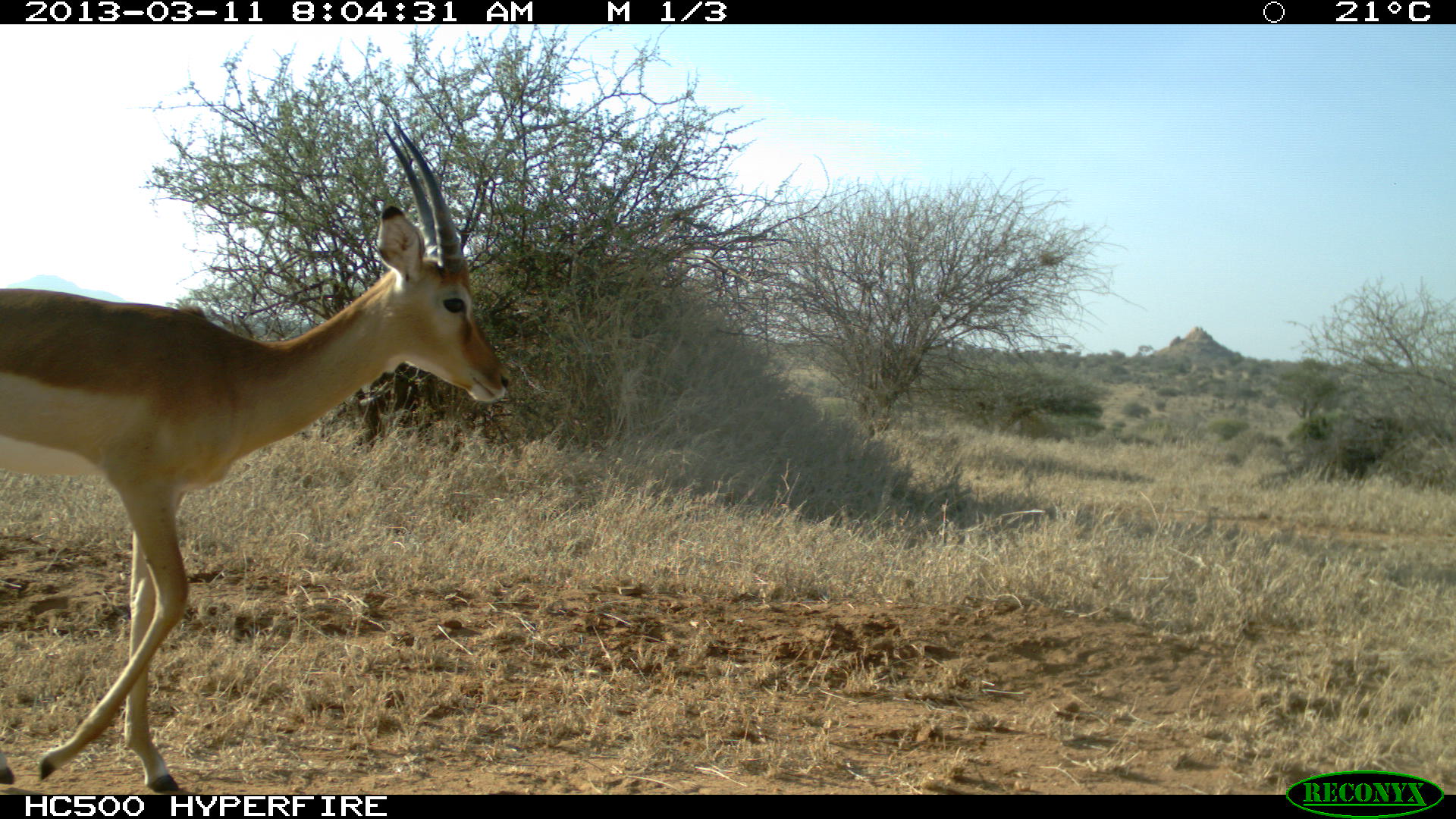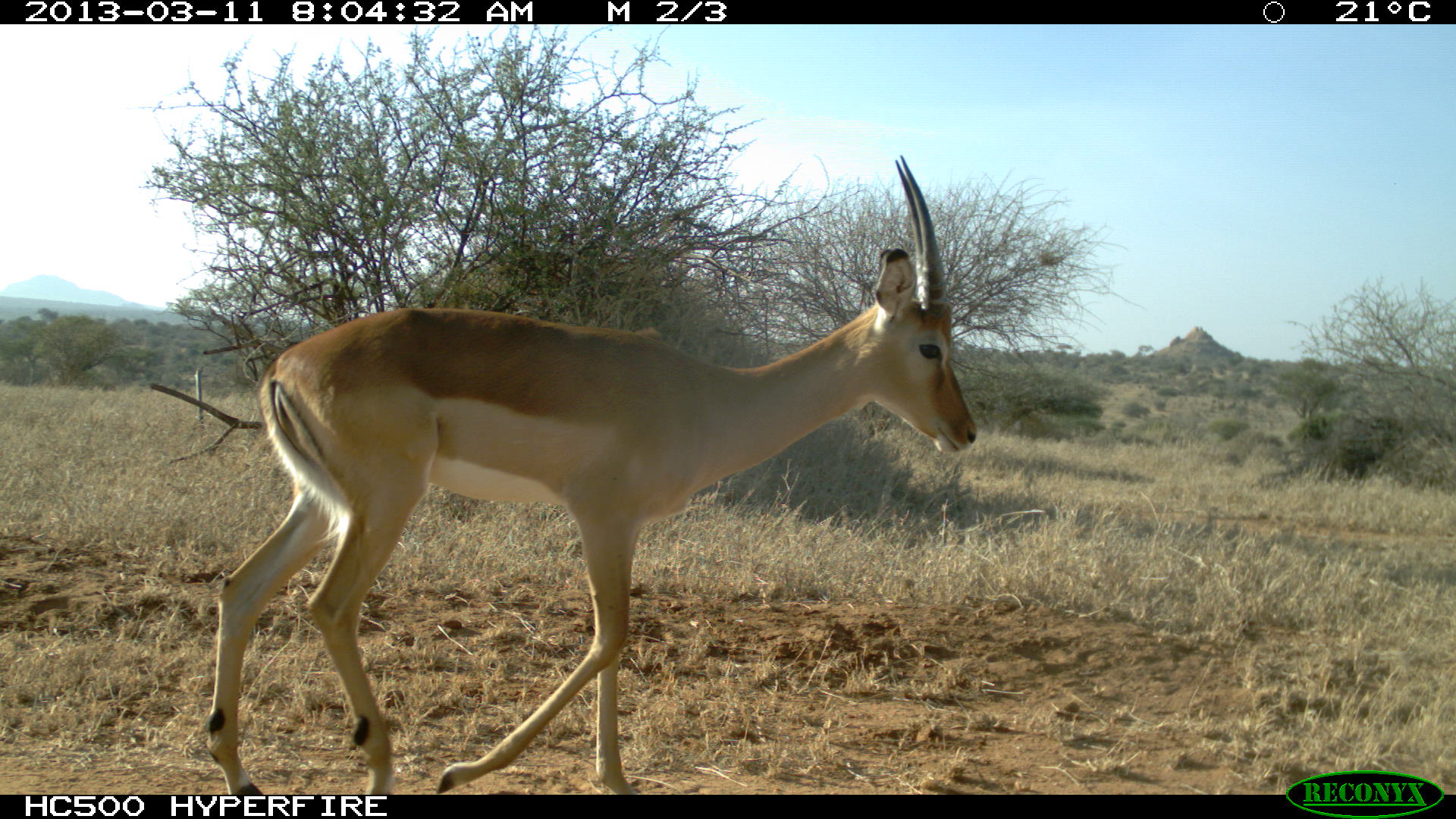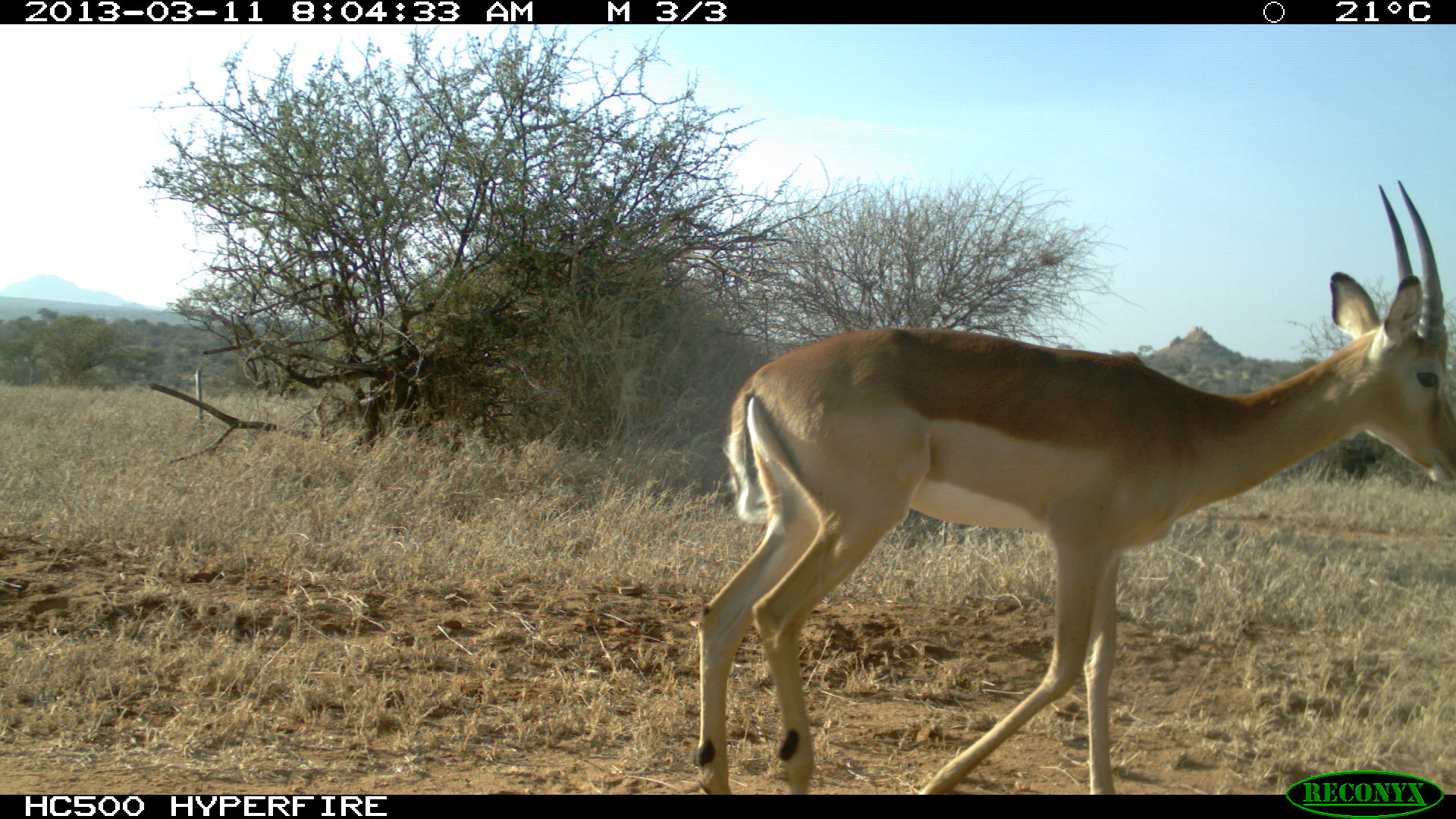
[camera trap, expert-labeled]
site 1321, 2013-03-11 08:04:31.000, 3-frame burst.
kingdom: Animalia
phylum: Chordata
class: Mammalia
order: Artiodactyla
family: Bovidae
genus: Aepyceros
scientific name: Aepyceros melampus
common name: impala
Aepyceros melampus (impala), count 1.